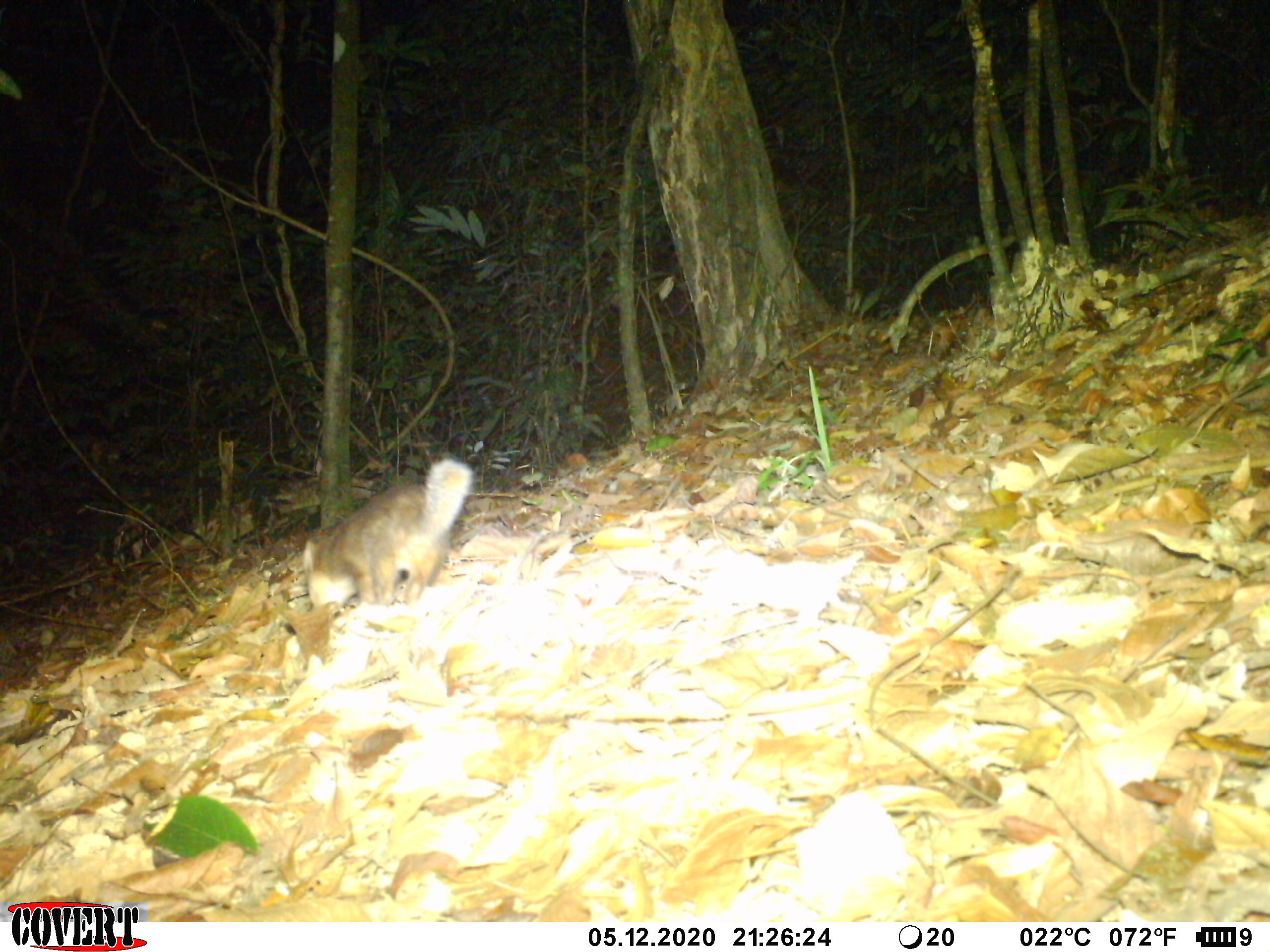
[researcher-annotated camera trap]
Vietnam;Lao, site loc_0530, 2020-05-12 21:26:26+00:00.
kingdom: Animalia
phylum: Chordata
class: Mammalia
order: Carnivora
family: Mustelidae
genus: Melogale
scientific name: Melogale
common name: ferret badger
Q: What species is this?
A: Ferret badger (Melogale).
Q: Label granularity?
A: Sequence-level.